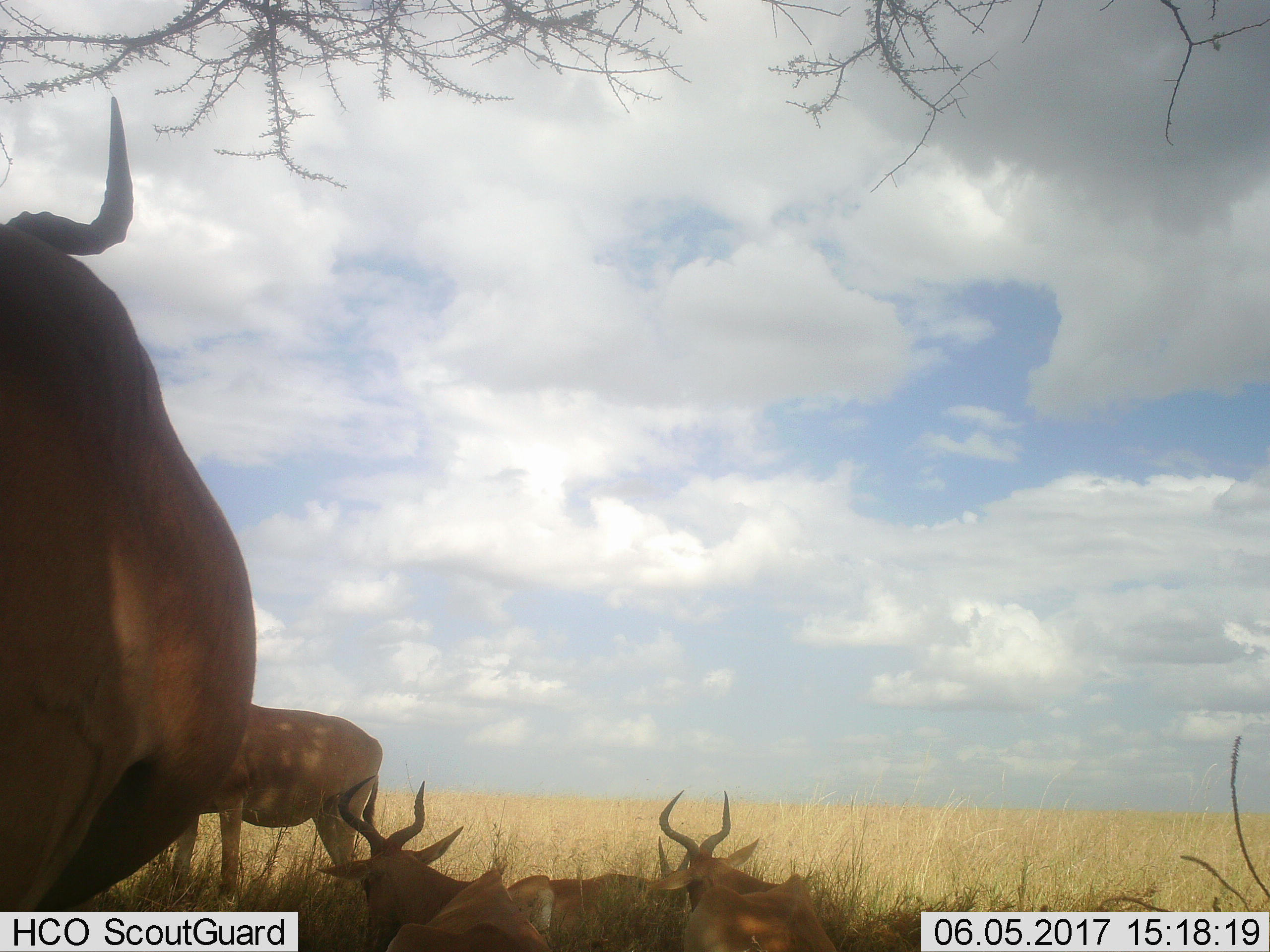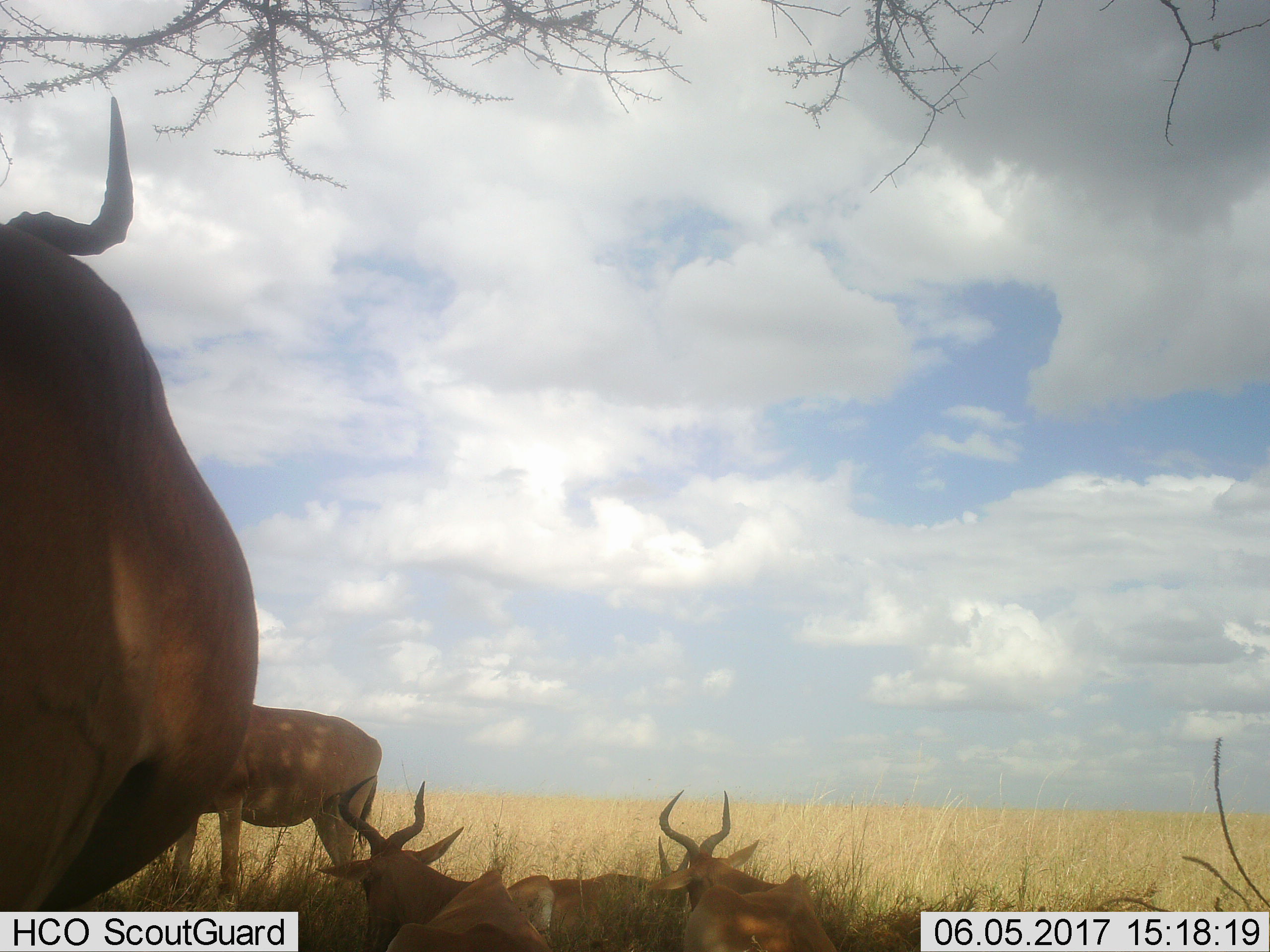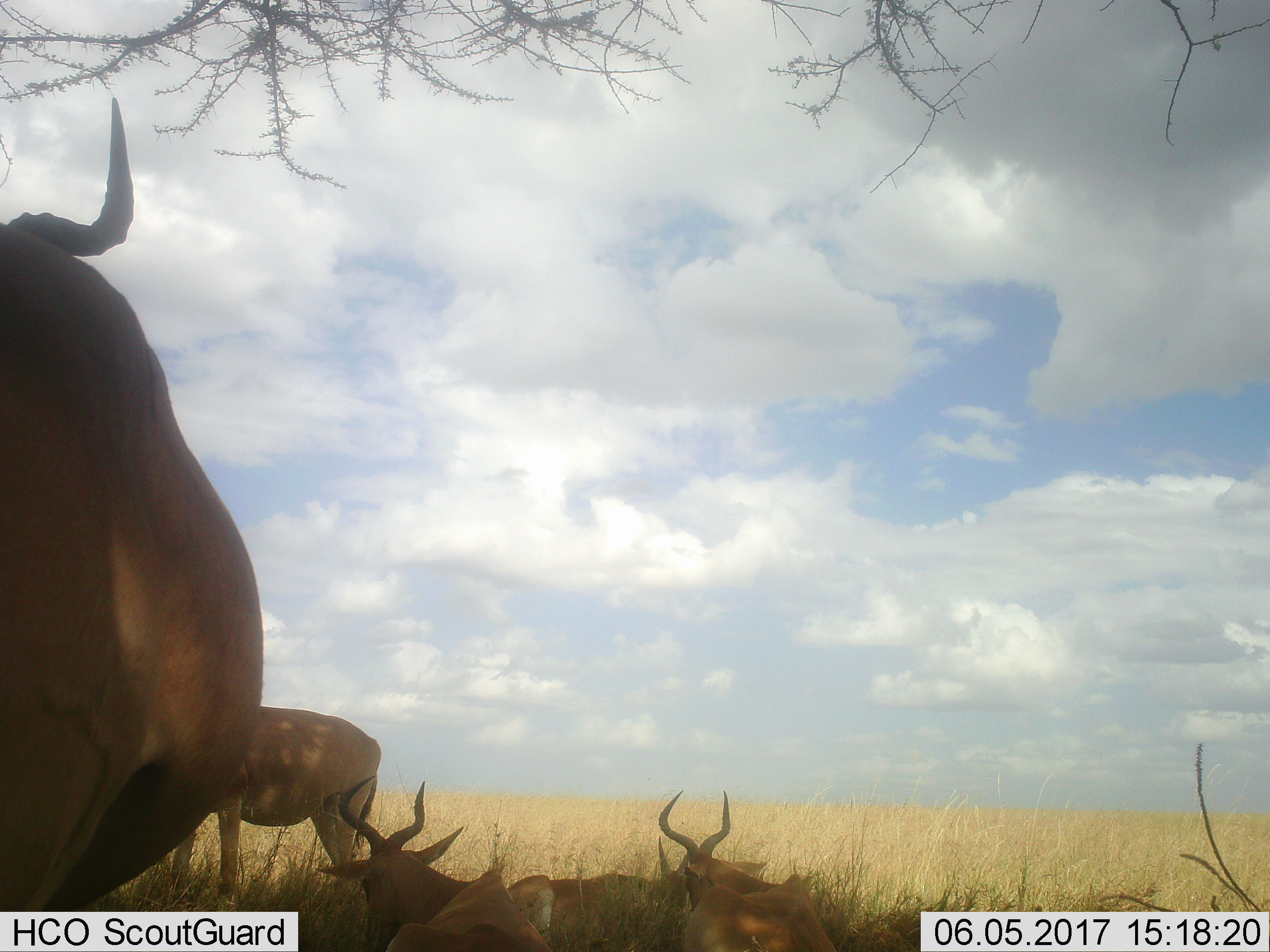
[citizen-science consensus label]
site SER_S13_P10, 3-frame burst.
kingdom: Animalia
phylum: Chordata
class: Mammalia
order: Artiodactyla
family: Bovidae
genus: Alcelaphus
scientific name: Alcelaphus buselaphus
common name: hartebeest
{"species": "hartebeest (Alcelaphus buselaphus)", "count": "5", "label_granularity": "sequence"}